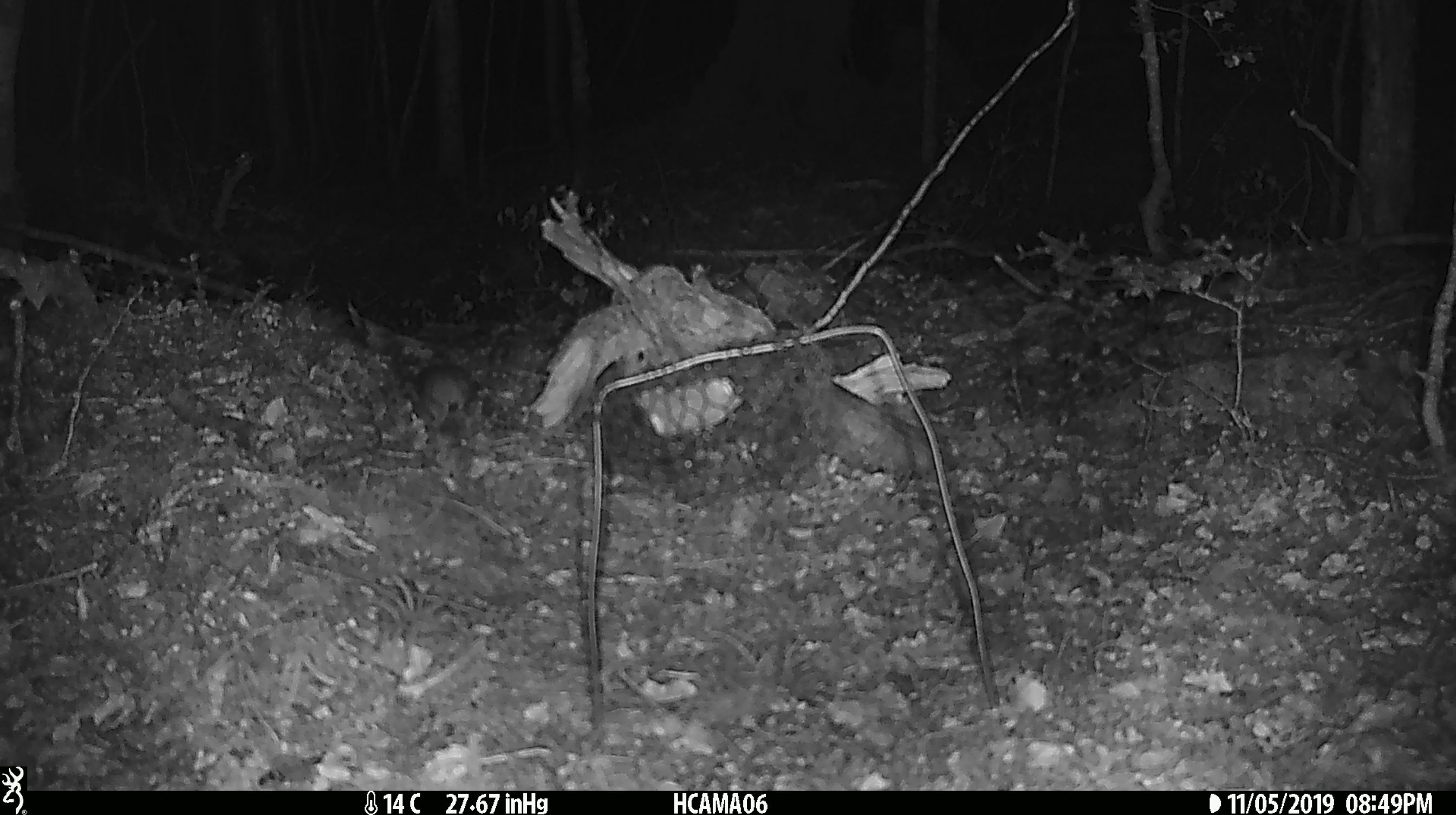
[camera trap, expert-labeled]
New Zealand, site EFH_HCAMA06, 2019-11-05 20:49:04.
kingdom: Animalia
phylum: Chordata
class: Mammalia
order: Rodentia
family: Muridae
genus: Mus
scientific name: Mus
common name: mouse